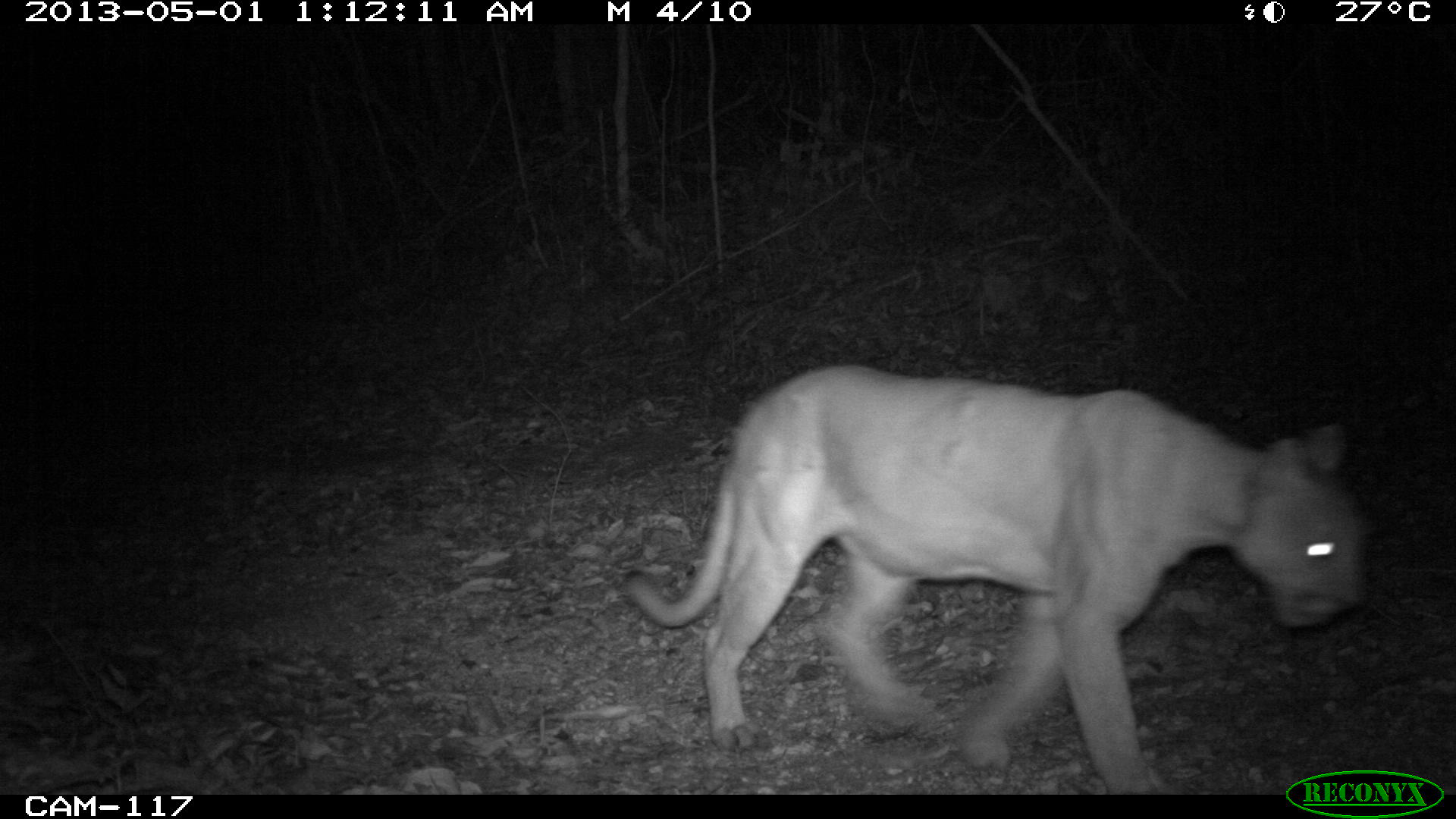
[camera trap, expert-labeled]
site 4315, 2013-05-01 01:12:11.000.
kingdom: Animalia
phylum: Chordata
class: Mammalia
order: Carnivora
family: Felidae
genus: Puma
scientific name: Puma concolor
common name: mountain lion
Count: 1.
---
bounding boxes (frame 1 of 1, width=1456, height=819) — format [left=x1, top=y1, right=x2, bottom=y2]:
puma concolor: [left=622, top=361, right=1361, bottom=794]